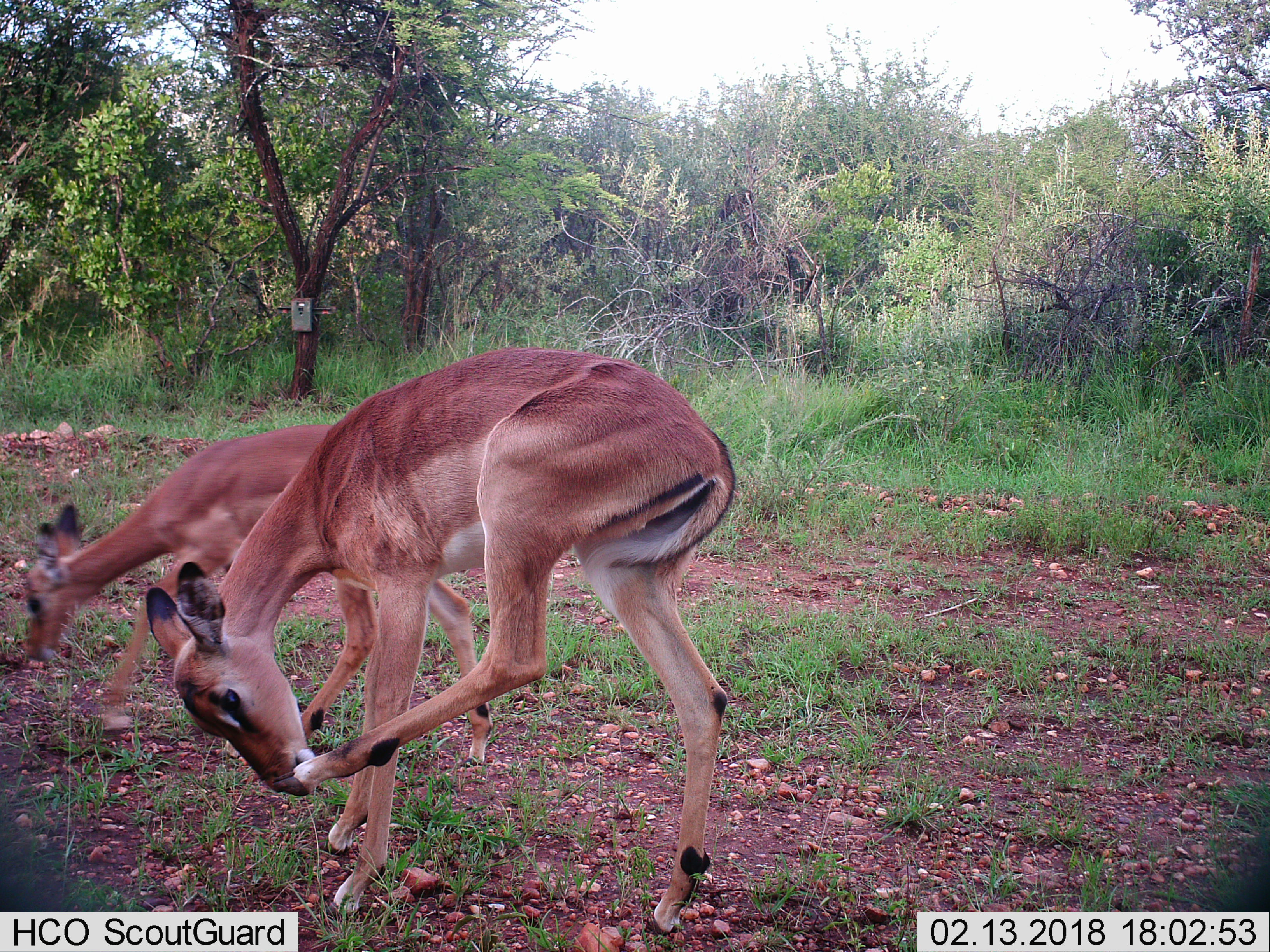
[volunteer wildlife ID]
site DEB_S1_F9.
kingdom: Animalia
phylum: Chordata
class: Mammalia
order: Artiodactyla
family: Bovidae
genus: Aepyceros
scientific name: Aepyceros melampus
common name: impala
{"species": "impala (Aepyceros melampus)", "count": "2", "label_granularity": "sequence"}